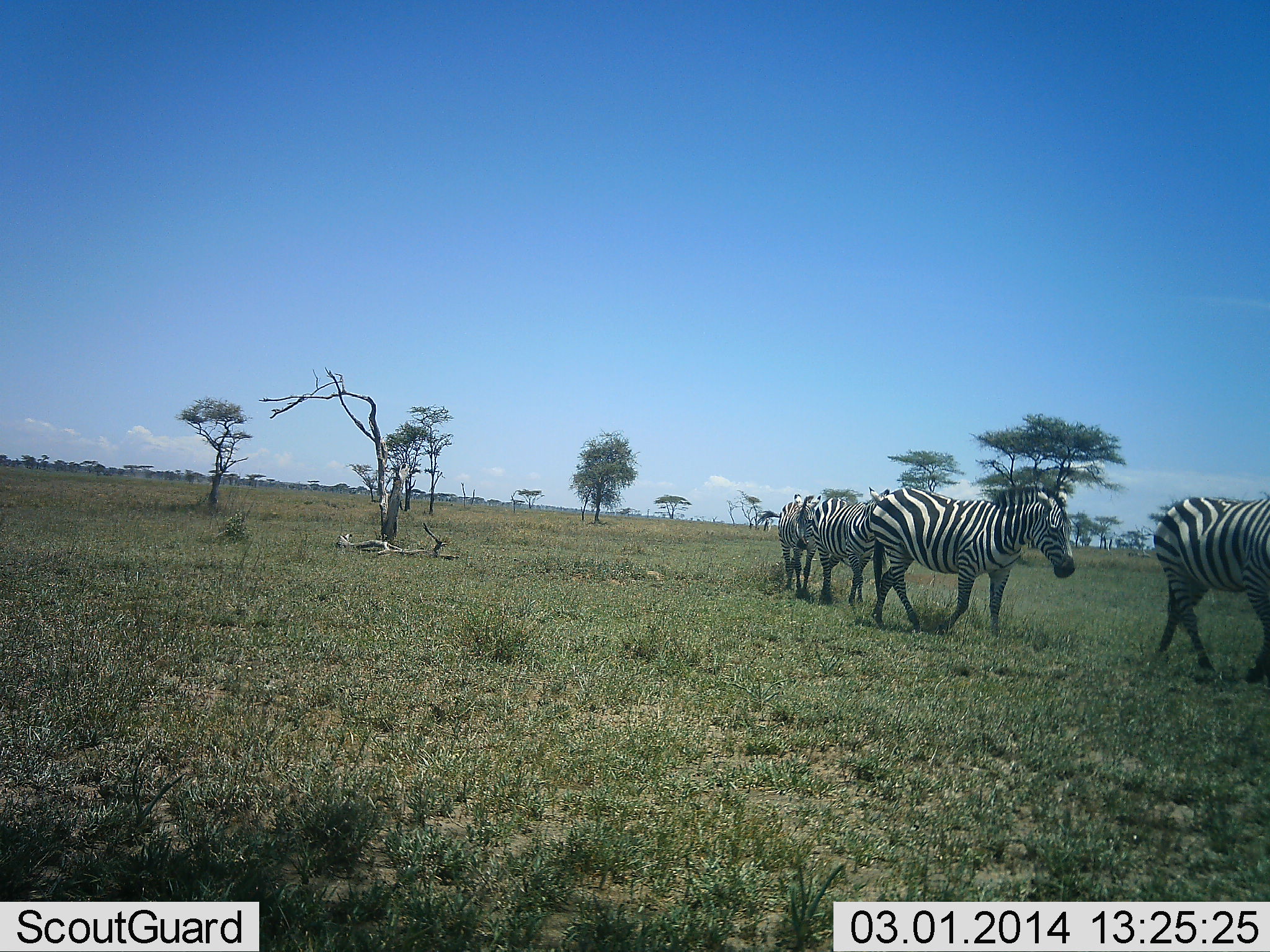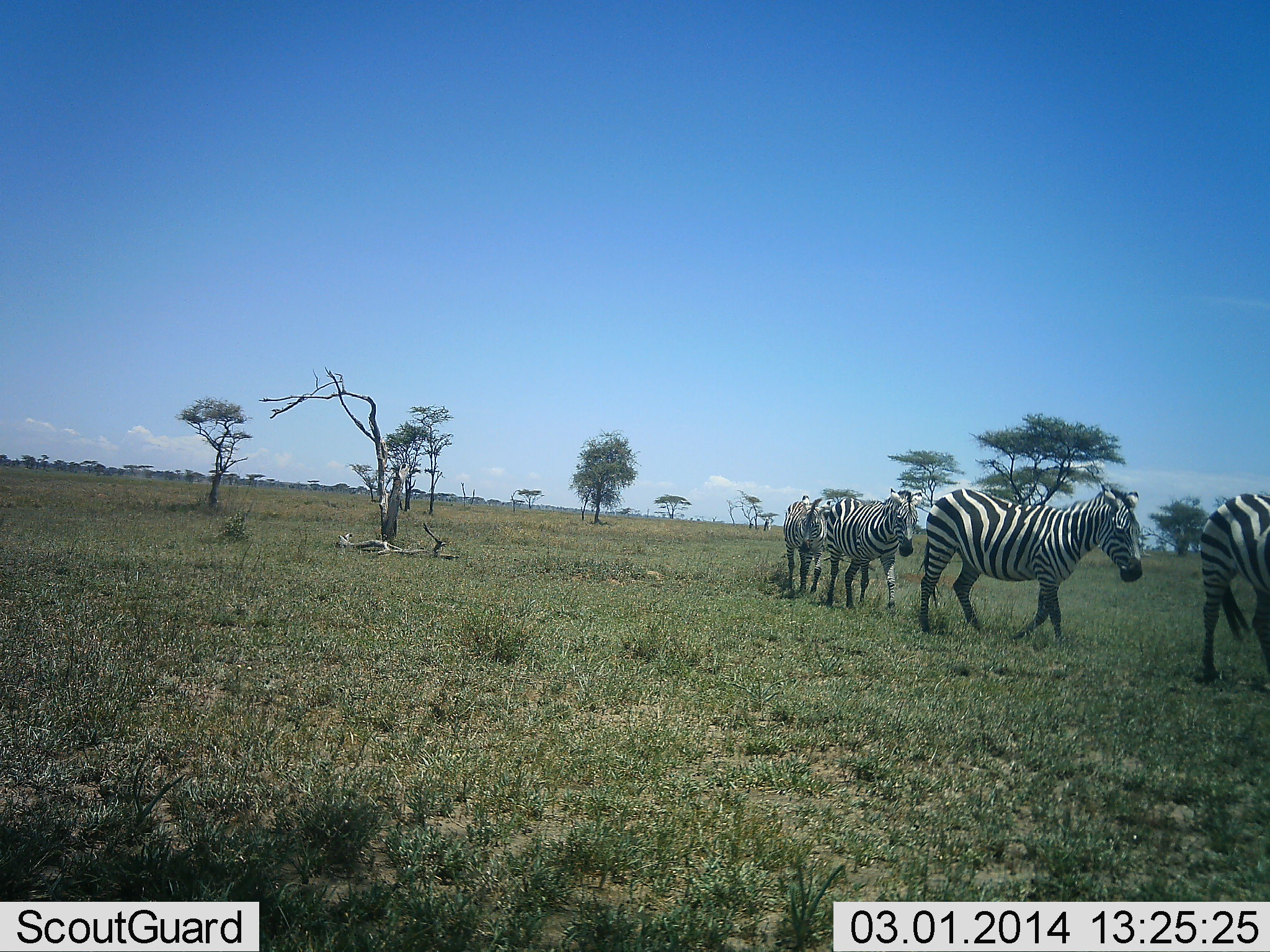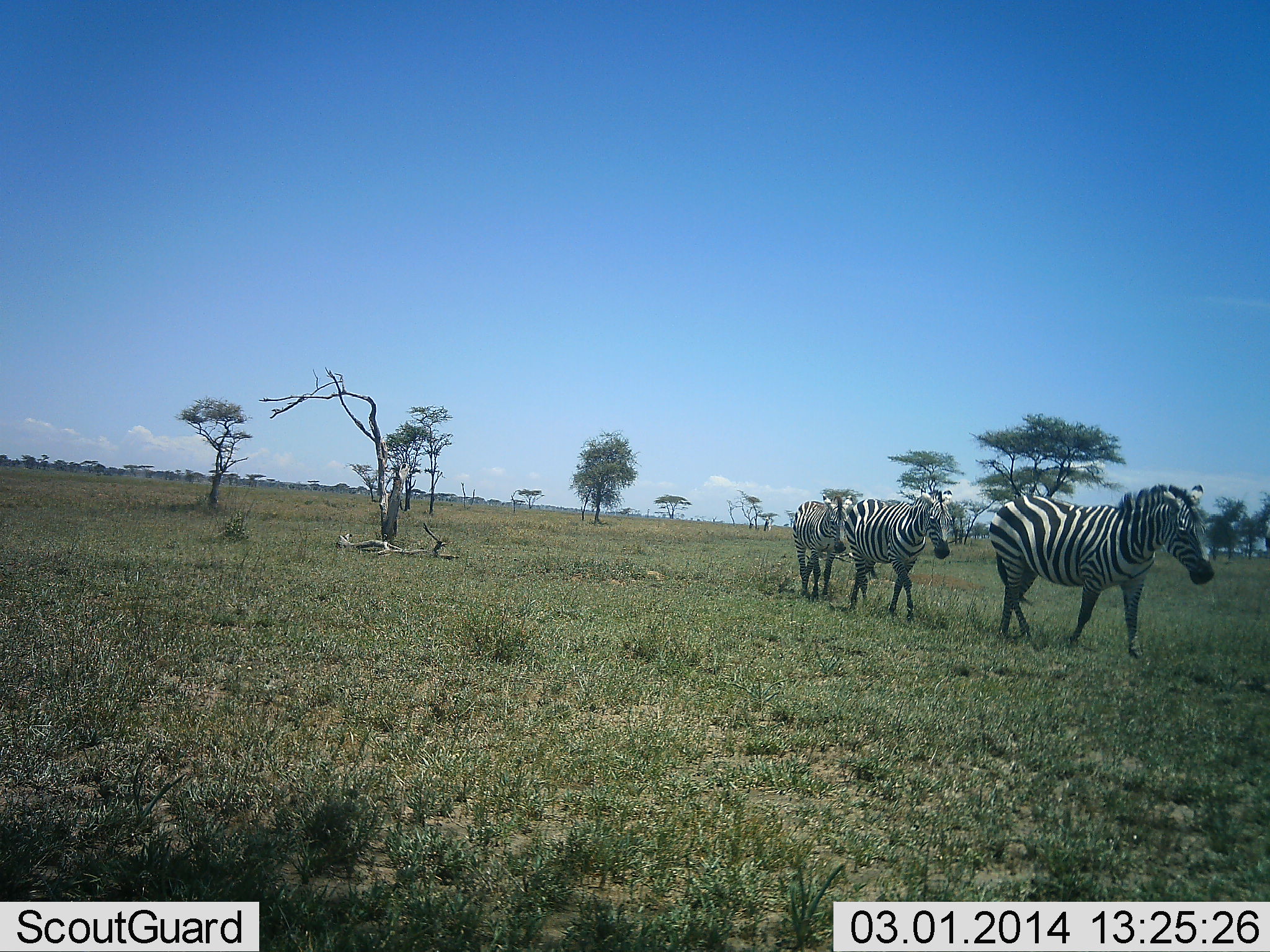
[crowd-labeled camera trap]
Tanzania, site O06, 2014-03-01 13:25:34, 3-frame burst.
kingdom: Animalia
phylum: Chordata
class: Mammalia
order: Perissodactyla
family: Equidae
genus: Equus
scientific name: Equus quagga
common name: plains zebra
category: zebra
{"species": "zebra (plains zebra) (Equus quagga)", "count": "4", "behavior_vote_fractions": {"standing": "3%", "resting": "2%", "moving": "100%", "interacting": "2%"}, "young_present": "2%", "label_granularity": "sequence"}